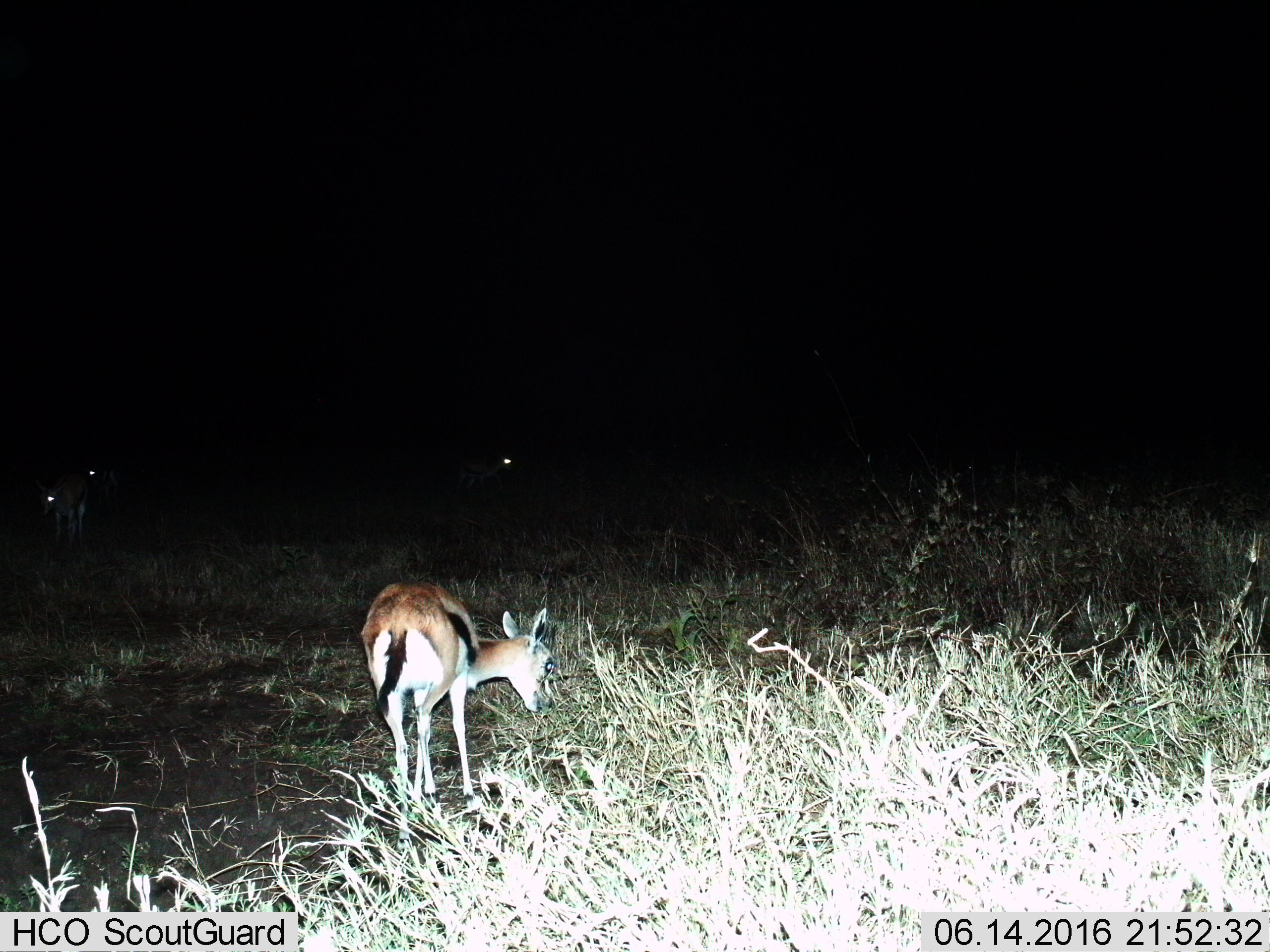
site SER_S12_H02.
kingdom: Animalia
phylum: Chordata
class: Mammalia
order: Artiodactyla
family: Bovidae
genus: Eudorcas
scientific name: Eudorcas thomsonii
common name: thomson's gazelle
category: gazellethomsons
Gazellethomsons (thomson's gazelle) (Eudorcas thomsonii), count 2. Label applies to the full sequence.